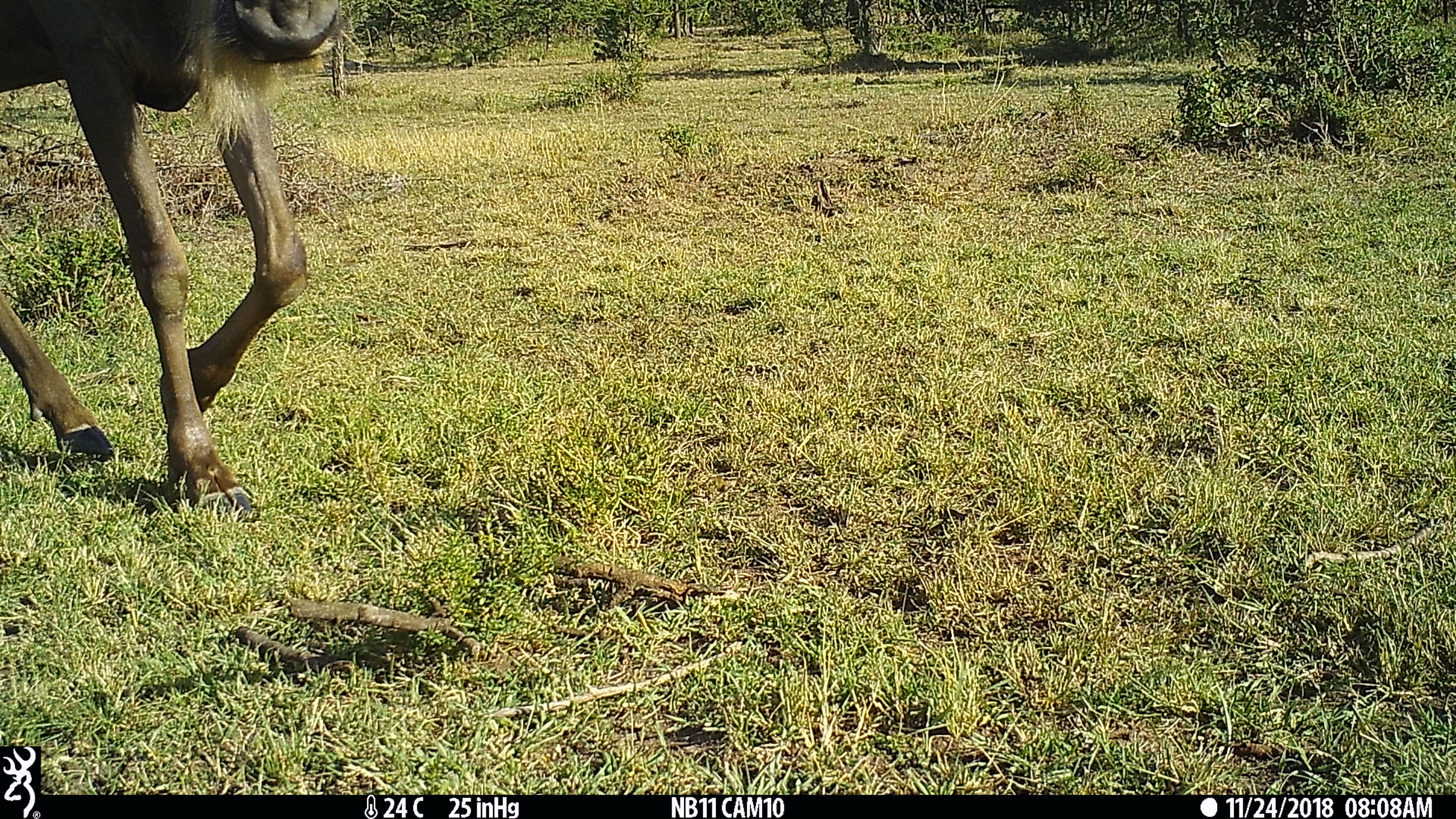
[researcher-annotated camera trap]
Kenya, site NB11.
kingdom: Animalia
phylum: Chordata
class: Mammalia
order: Artiodactyla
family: Bovidae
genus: Connochaetes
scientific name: Connochaetes taurinus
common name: blue wildebeest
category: wildebeest